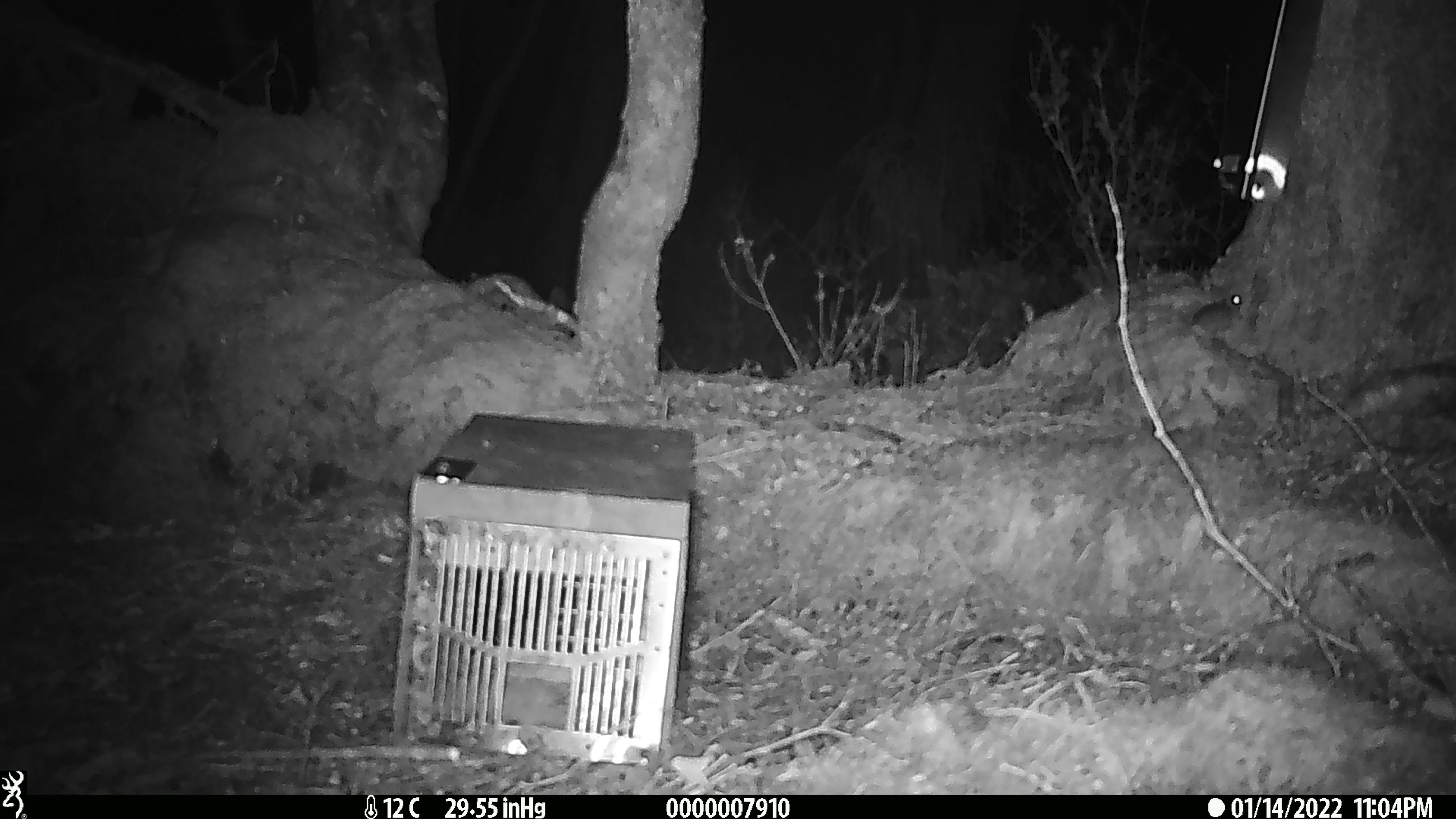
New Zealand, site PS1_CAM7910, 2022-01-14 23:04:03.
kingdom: Animalia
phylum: Chordata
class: Mammalia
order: Rodentia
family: Muridae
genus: Mus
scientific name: Mus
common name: mouse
Mouse (Mus).